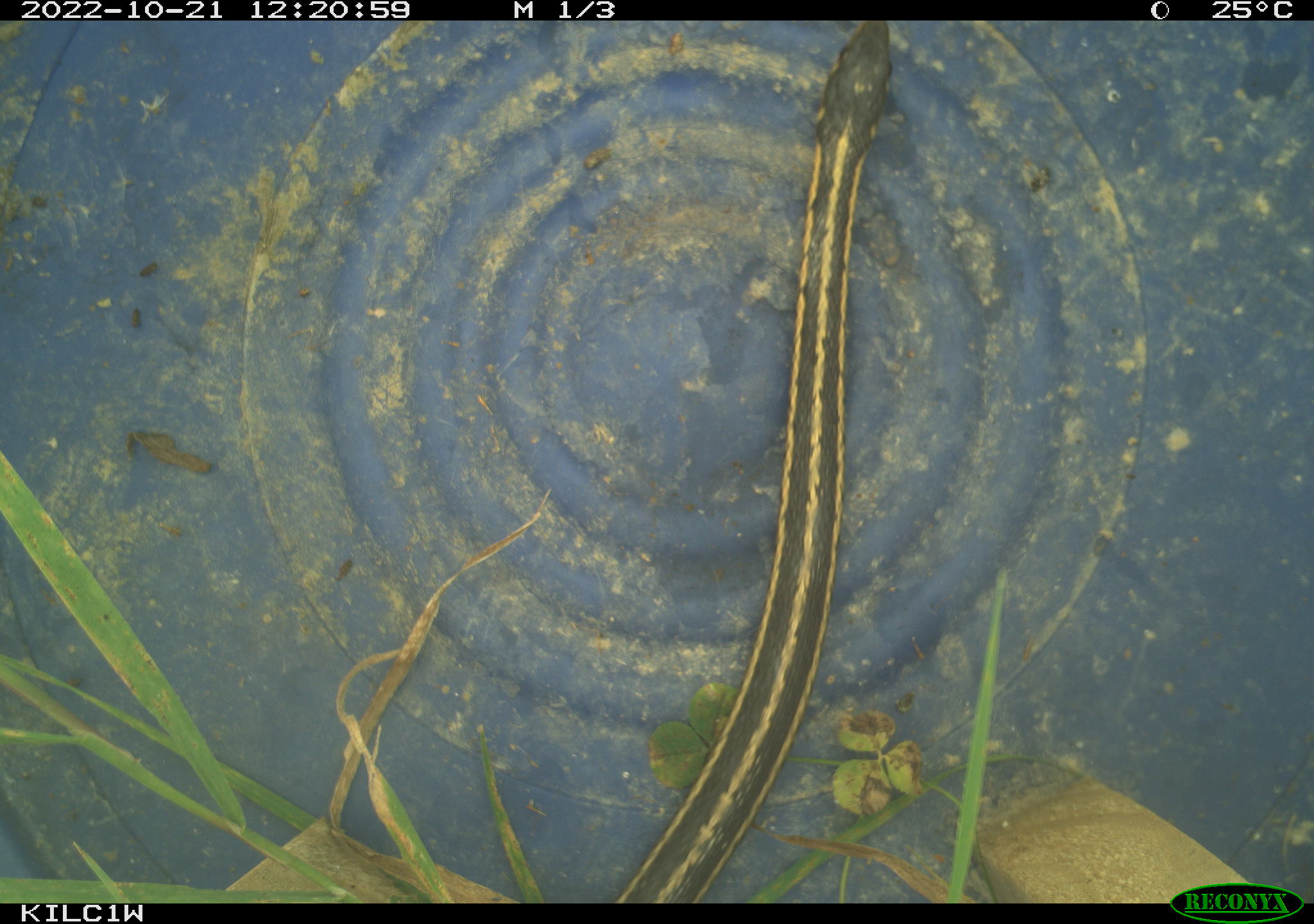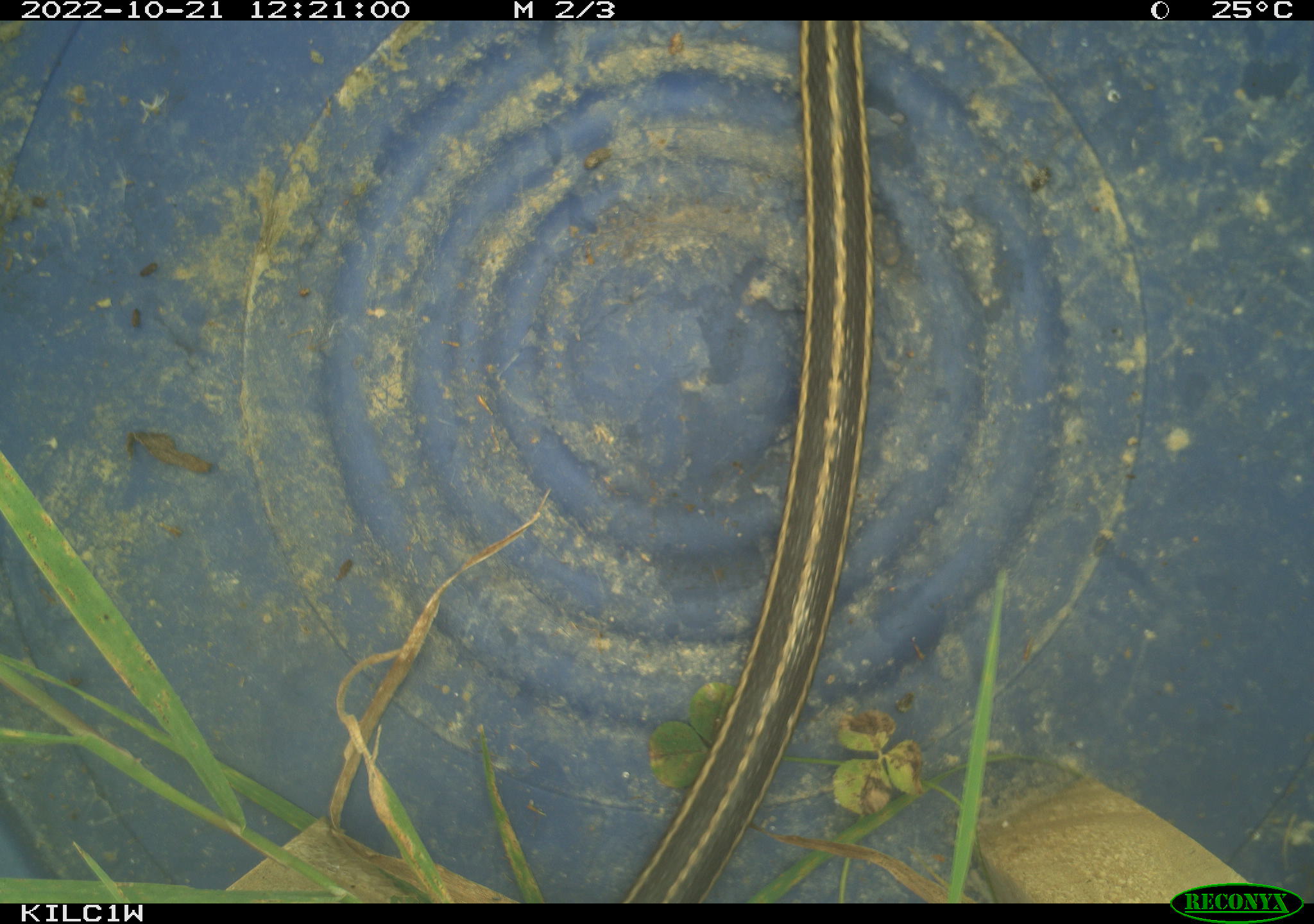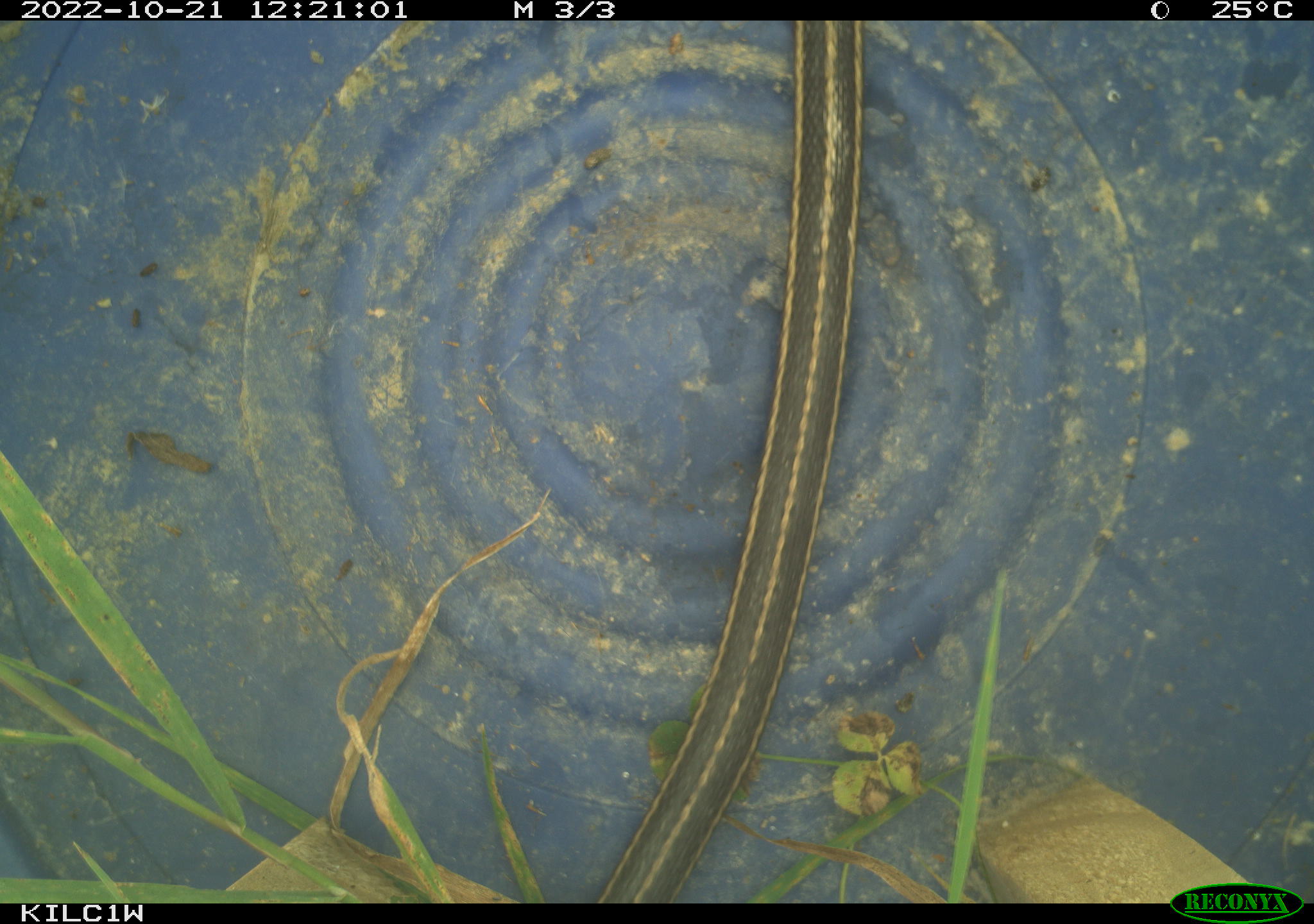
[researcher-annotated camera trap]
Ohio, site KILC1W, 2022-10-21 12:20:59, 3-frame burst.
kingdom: Animalia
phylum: Chordata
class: Reptilia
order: Squamata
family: Colubridae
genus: Thamnophis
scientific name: Thamnophis sirtalis sirtalis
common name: eastern gartersnake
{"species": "eastern gartersnake (Thamnophis sirtalis sirtalis)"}